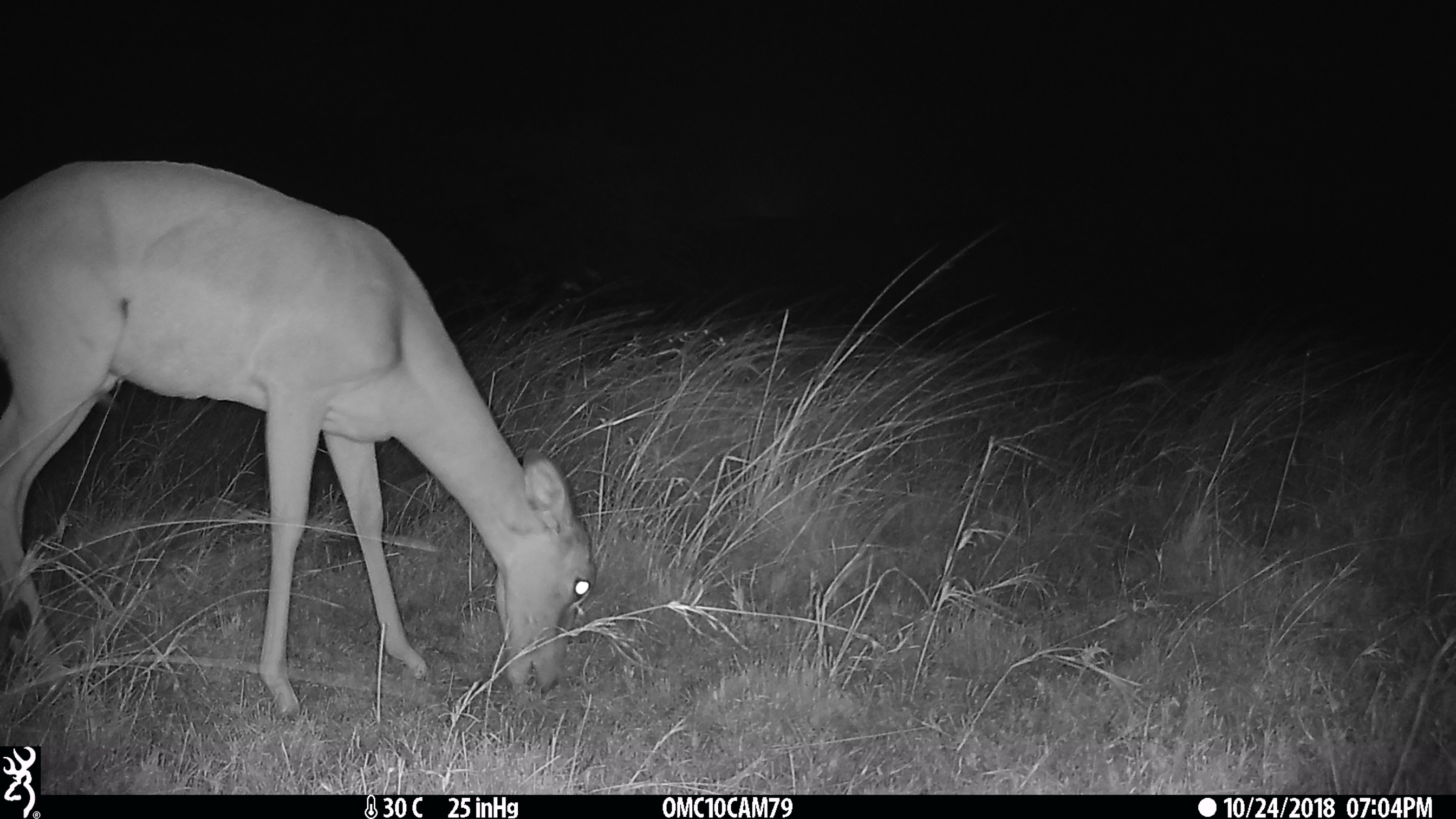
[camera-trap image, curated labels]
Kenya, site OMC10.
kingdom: Animalia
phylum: Chordata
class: Mammalia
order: Artiodactyla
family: Bovidae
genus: Aepyceros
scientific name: Aepyceros melampus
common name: impala